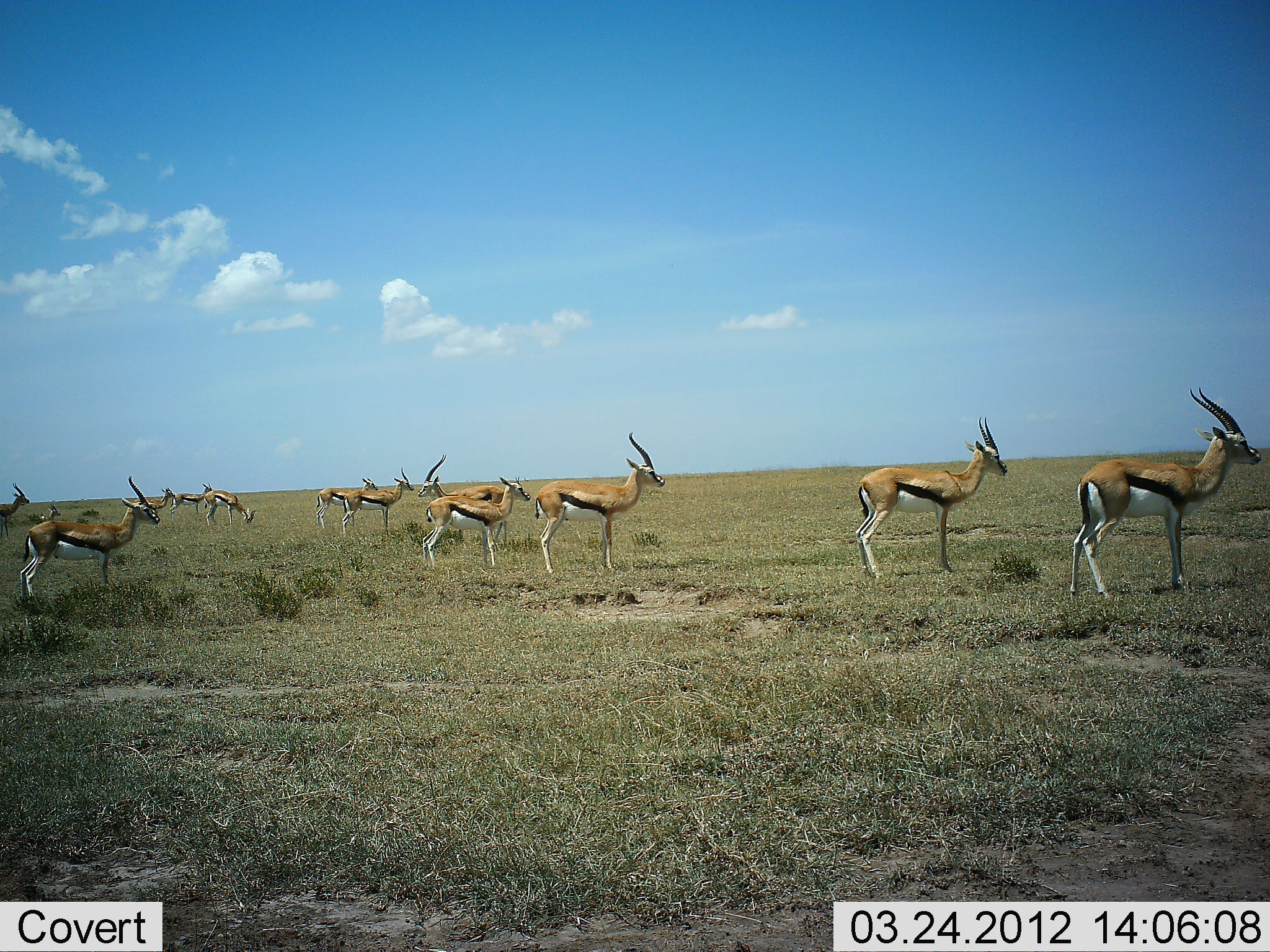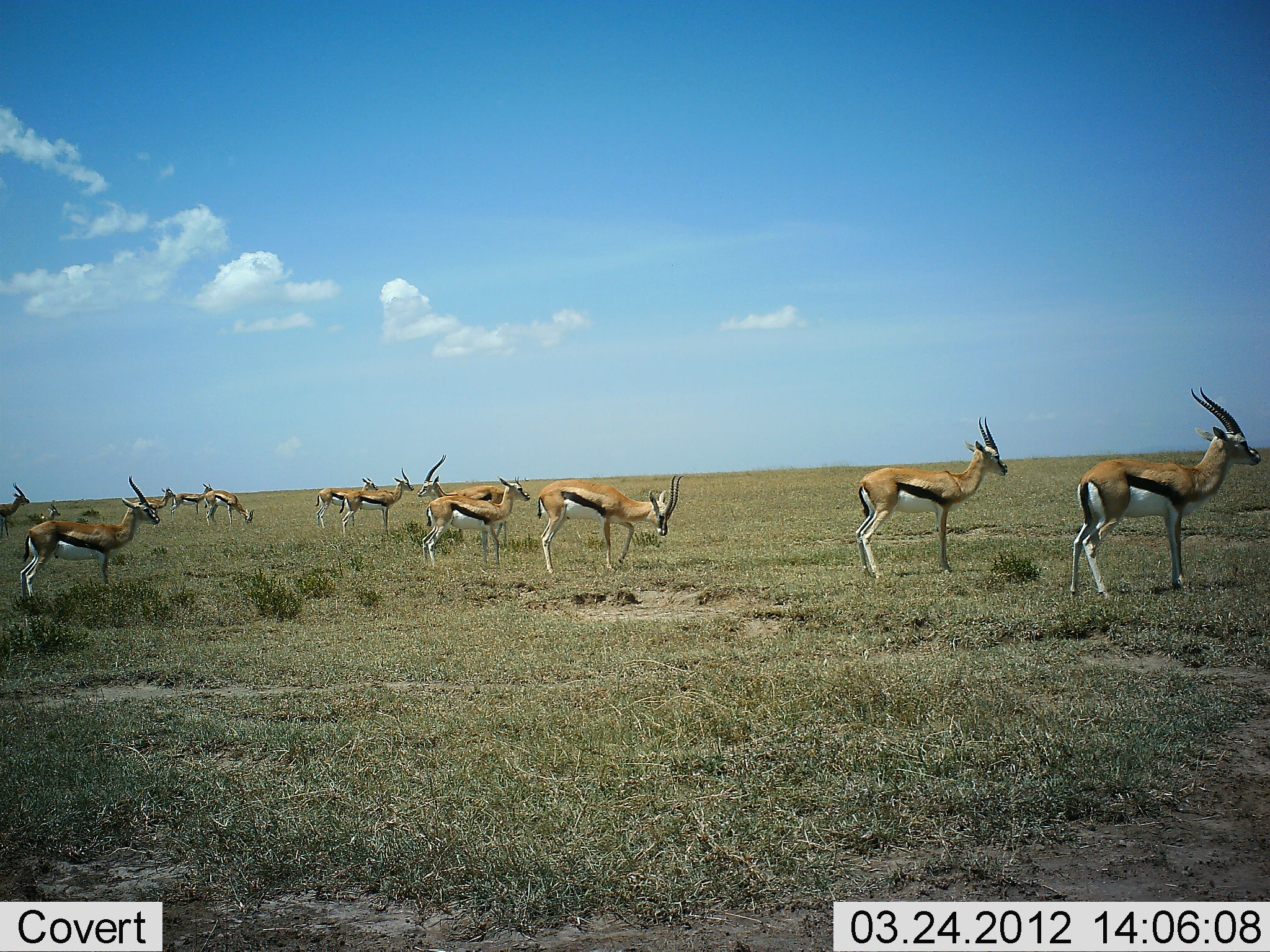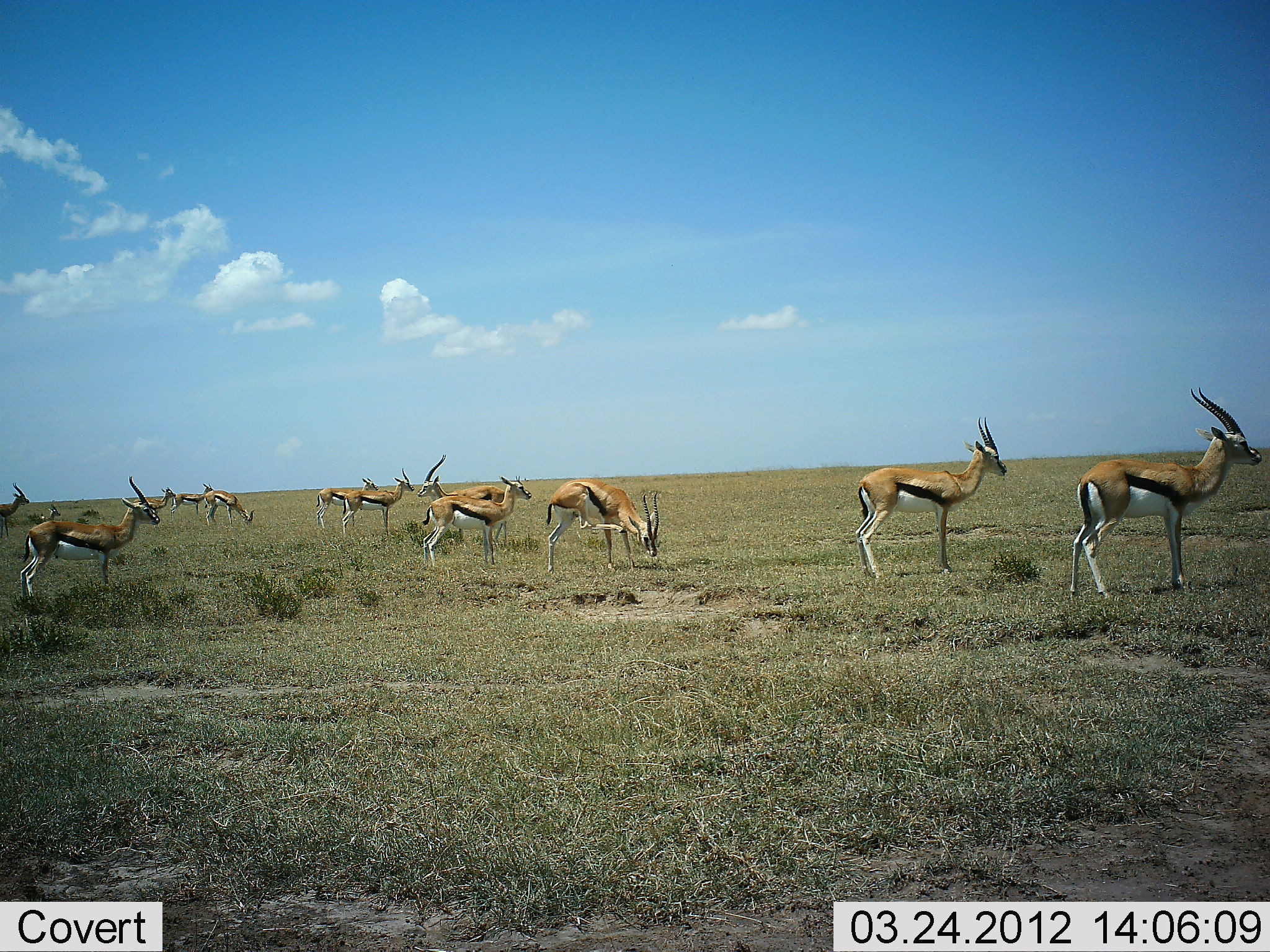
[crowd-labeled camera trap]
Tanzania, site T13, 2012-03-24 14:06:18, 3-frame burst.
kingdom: Animalia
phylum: Chordata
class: Mammalia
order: Artiodactyla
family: Bovidae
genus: Eudorcas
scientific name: Eudorcas thomsonii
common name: thomson's gazelle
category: gazellethomsons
Gazellethomsons (thomson's gazelle) (Eudorcas thomsonii), count 11-50. Behavior (volunteer vote fractions): standing 100%, resting 7%, moving 14%, interacting 0%. Young present (vote fraction): 10%. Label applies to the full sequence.